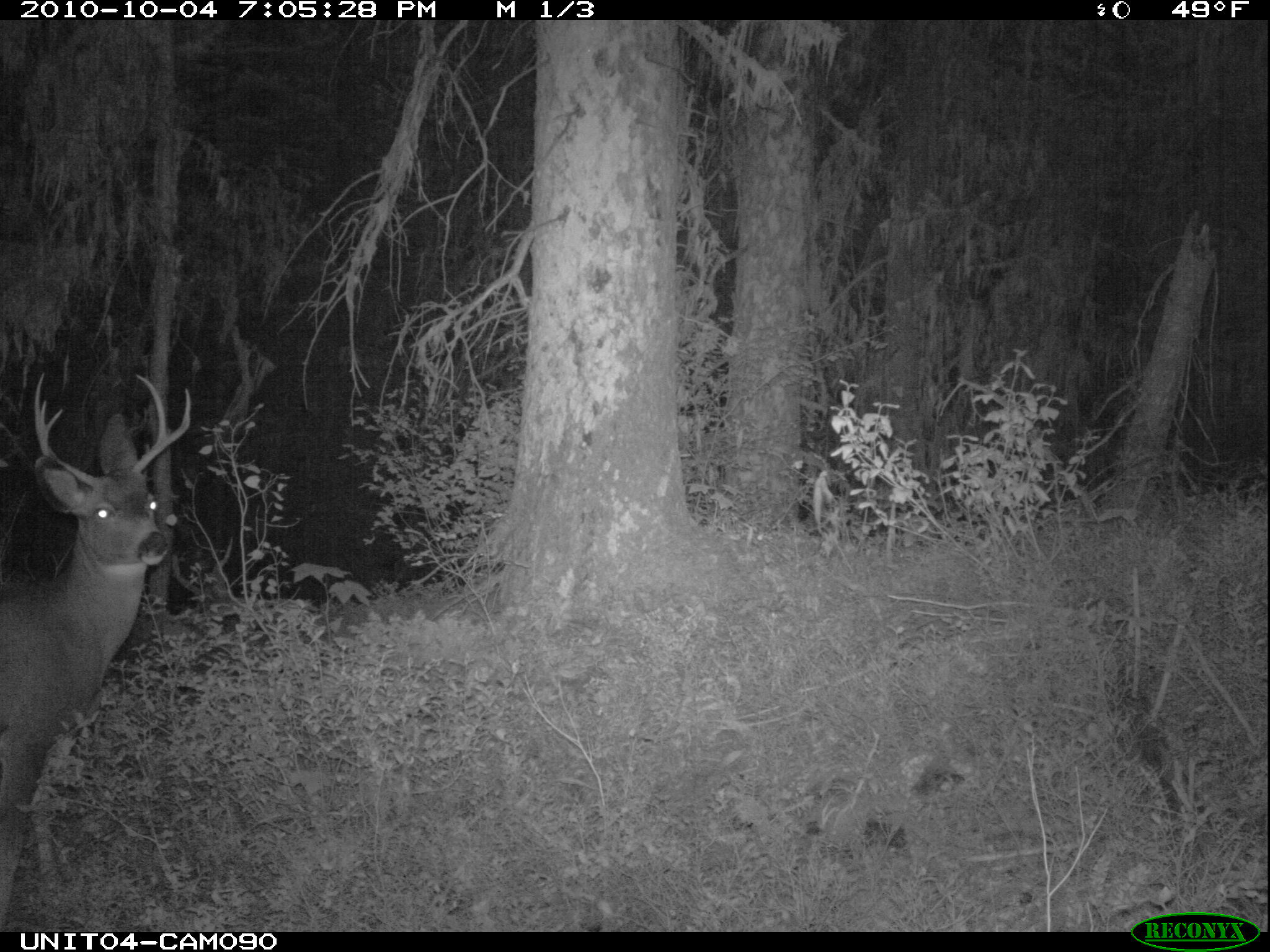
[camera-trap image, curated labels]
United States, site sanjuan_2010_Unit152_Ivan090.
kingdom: Animalia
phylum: Chordata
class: Mammalia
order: Artiodactyla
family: Cervidae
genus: Odocoileus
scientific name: Odocoileus hemionus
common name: mule deer